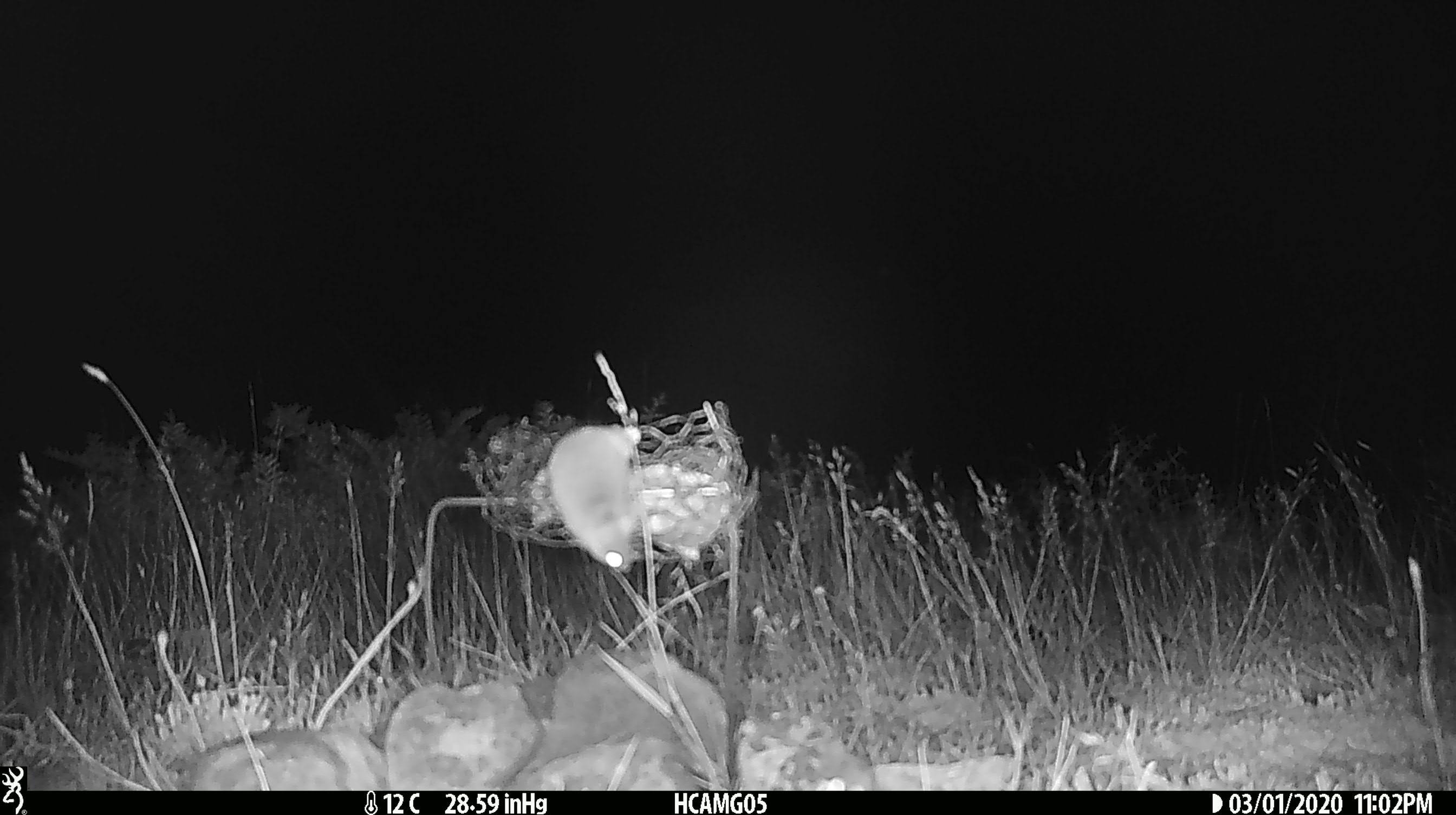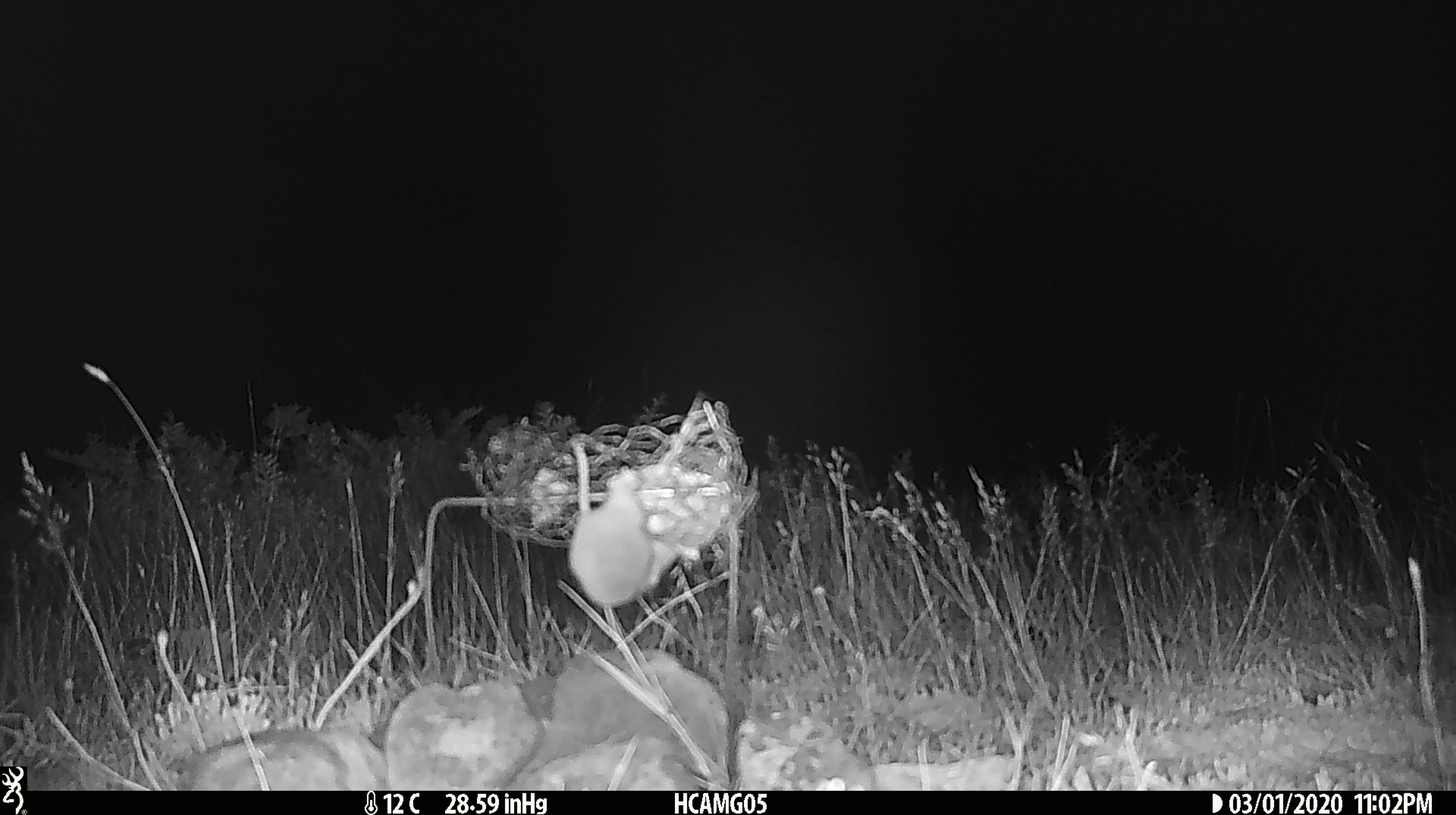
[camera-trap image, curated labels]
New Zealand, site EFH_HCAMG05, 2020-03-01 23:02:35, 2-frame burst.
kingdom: Animalia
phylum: Chordata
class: Mammalia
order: Rodentia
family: Muridae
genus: Mus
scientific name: Mus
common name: mouse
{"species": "mouse (Mus)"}